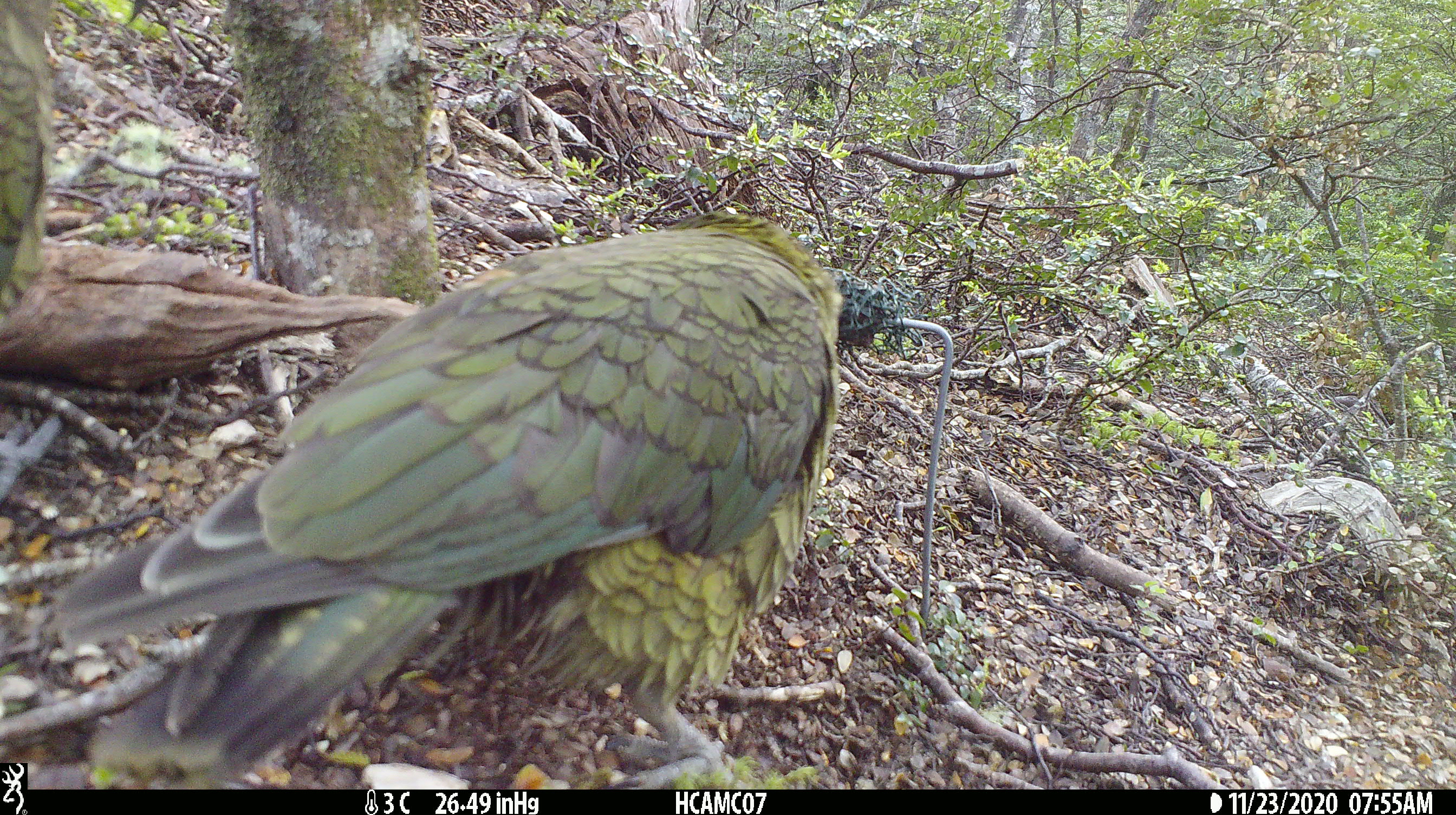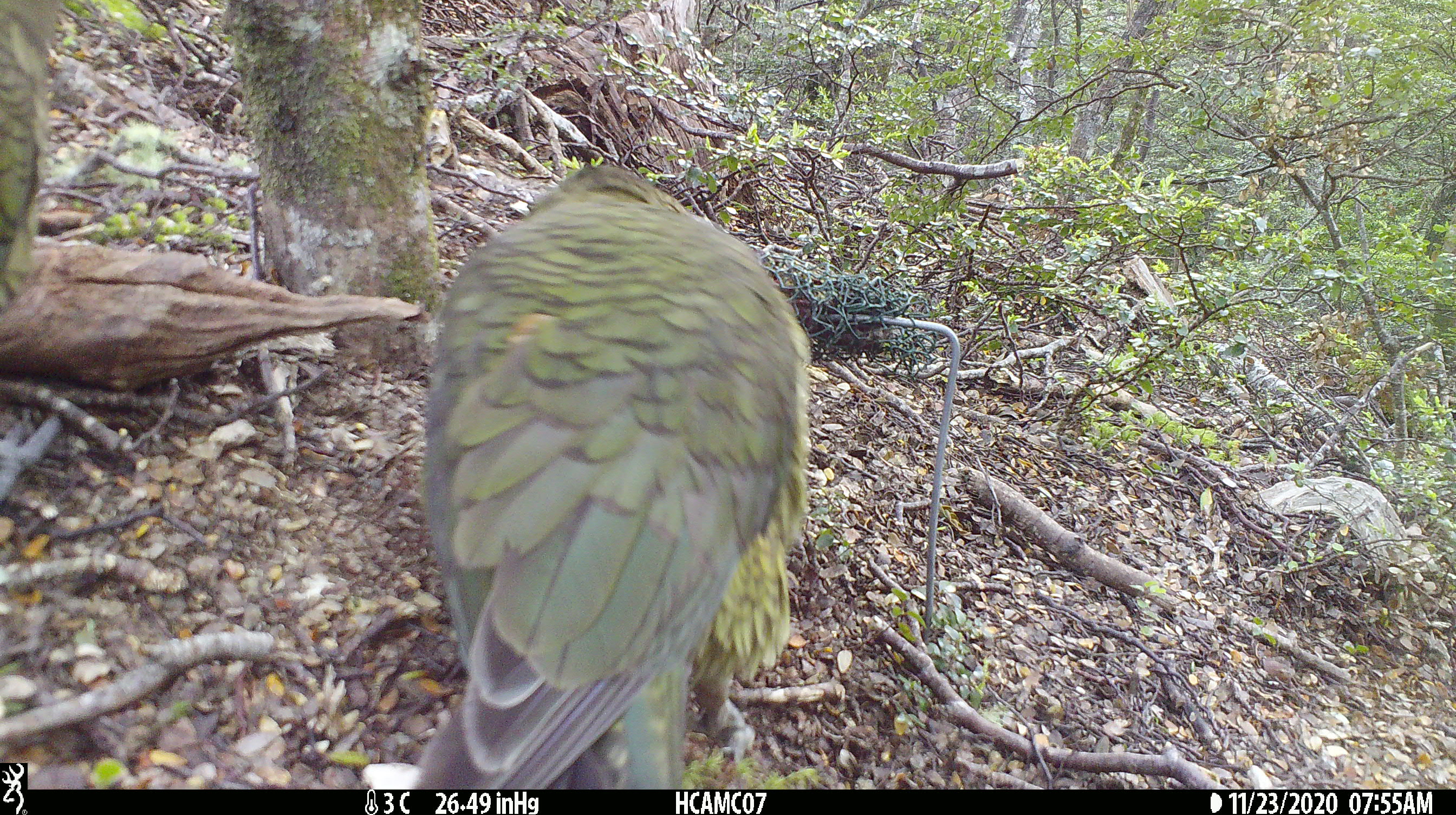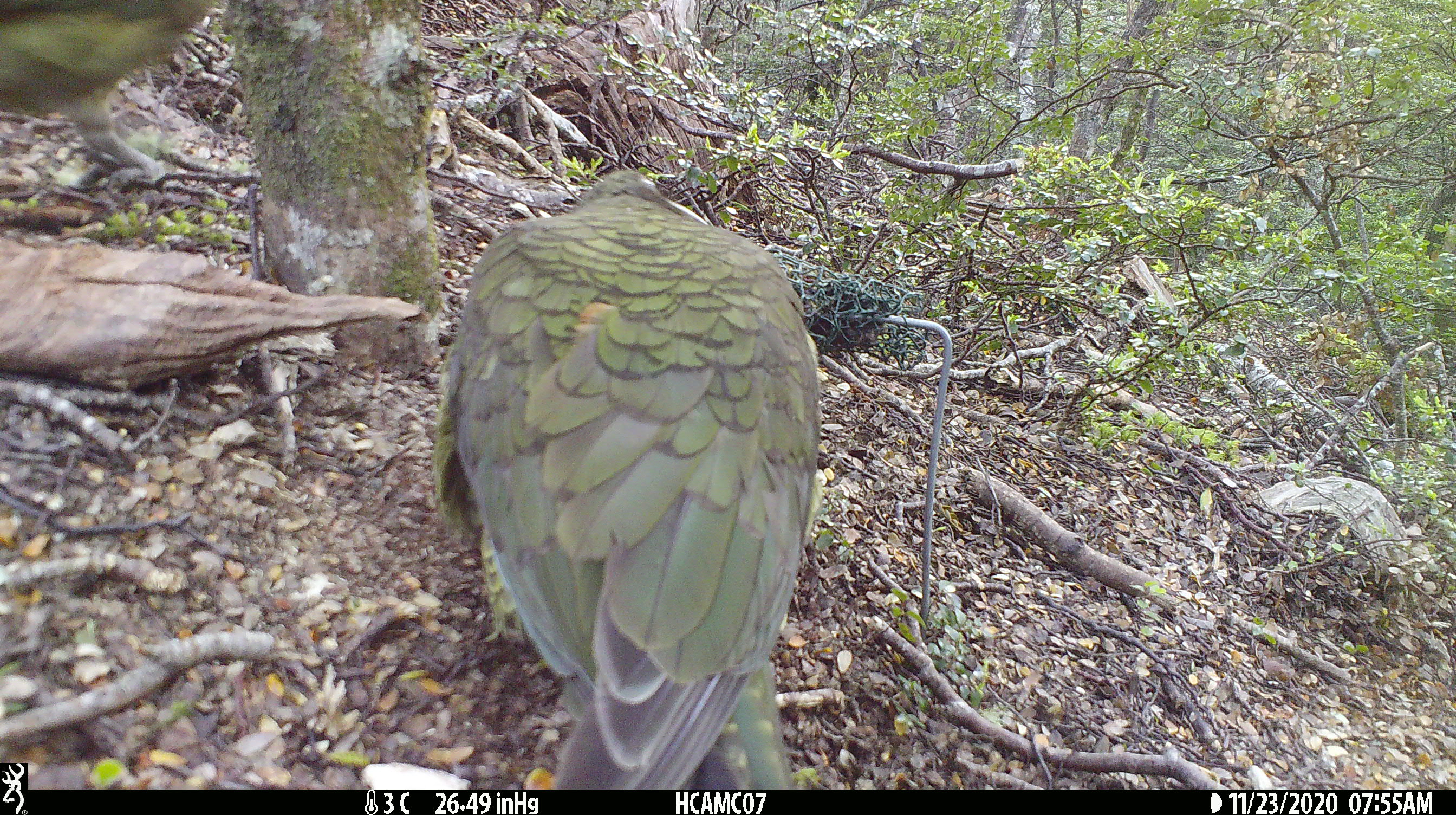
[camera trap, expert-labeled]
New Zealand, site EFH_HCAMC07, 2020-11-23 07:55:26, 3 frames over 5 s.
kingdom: Animalia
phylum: Chordata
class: Aves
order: Psittaciformes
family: Strigopidae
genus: Nestor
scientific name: Nestor notabilis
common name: kea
Kea (Nestor notabilis).